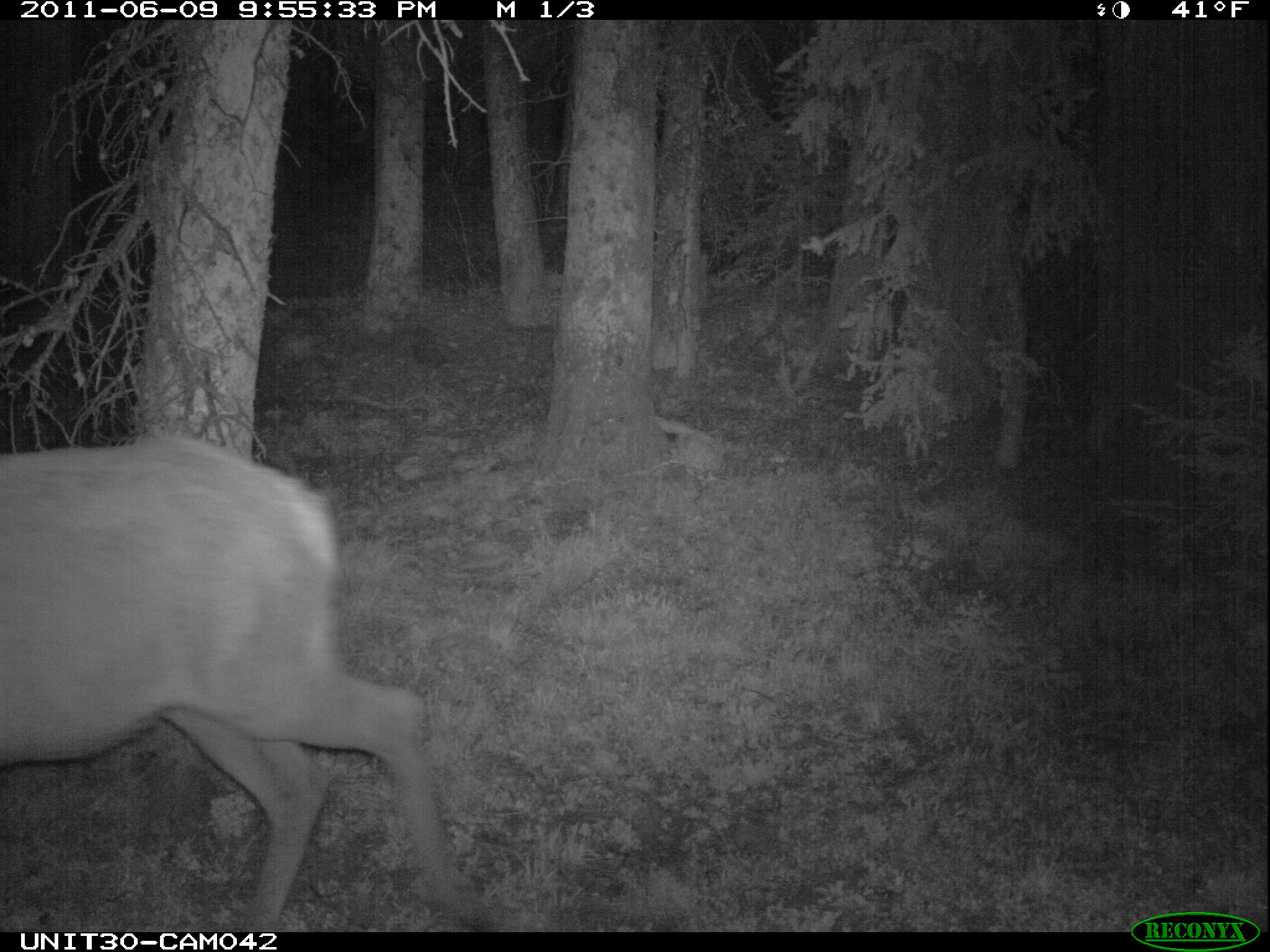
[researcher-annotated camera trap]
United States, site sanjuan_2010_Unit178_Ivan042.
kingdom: Animalia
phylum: Chordata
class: Mammalia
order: Artiodactyla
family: Cervidae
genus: Cervus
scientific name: Cervus elaphus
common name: red deer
Cervus elaphus (red deer).